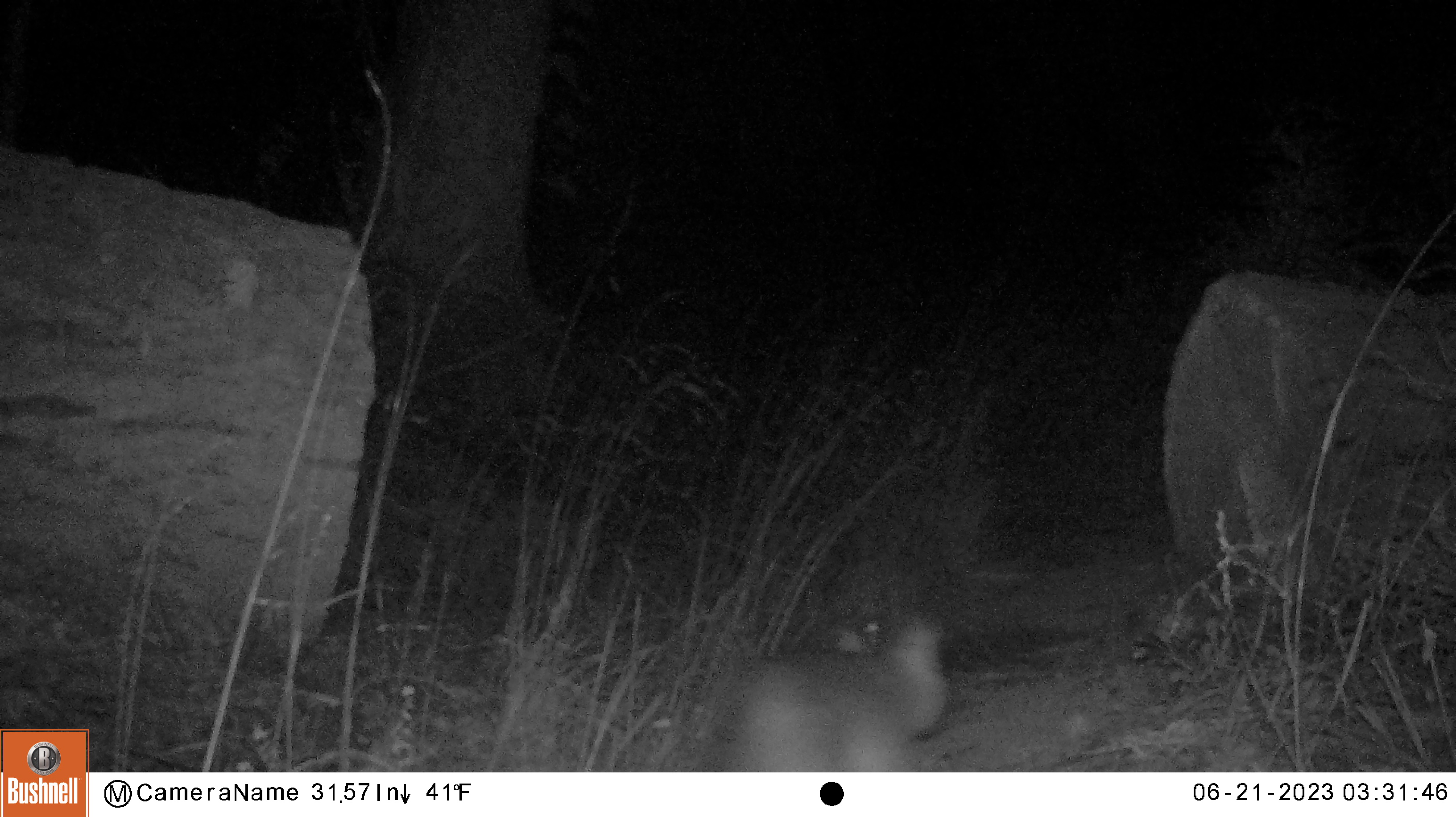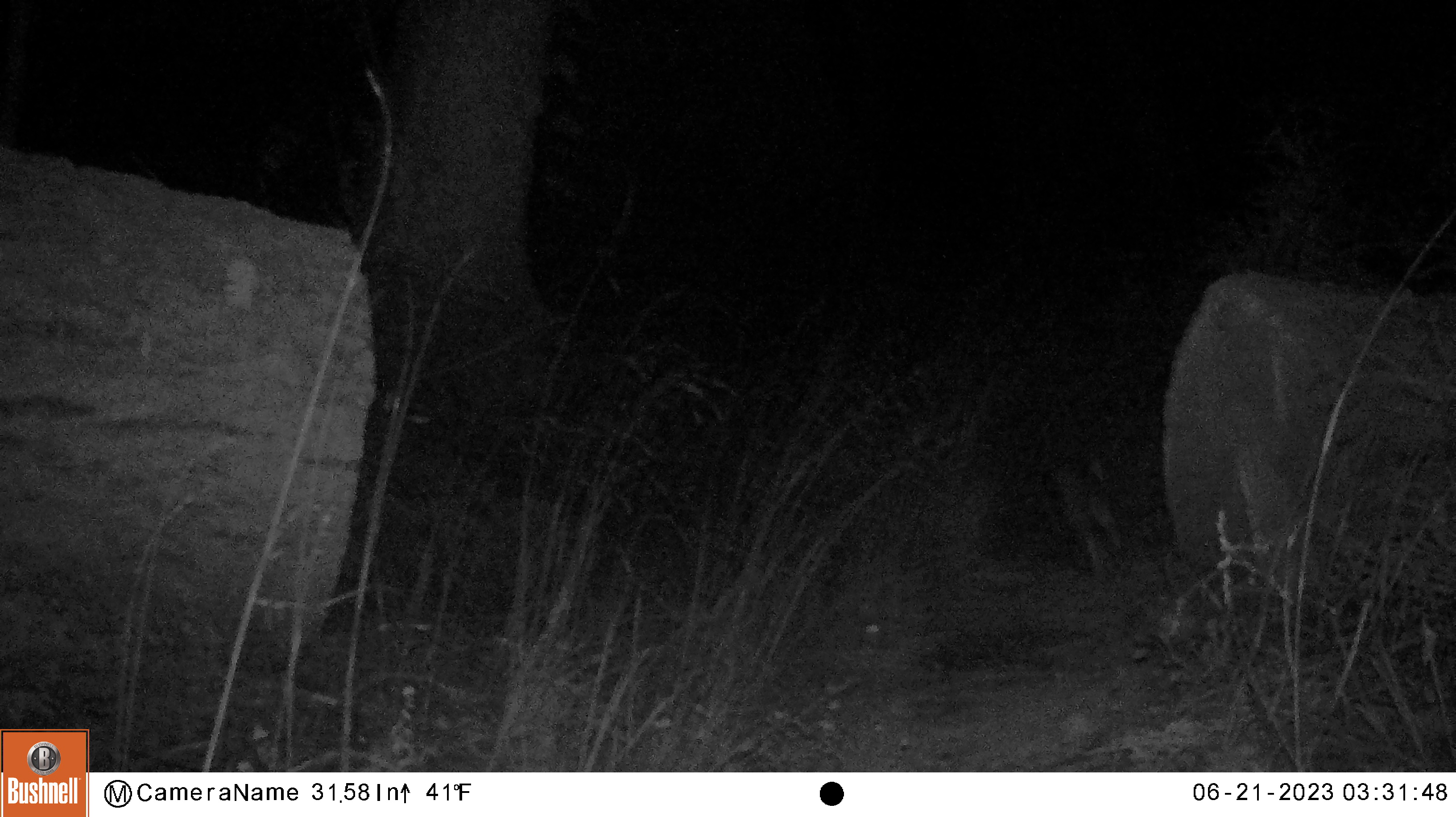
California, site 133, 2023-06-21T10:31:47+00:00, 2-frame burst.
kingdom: Animalia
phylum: Chordata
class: Mammalia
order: Carnivora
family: Canidae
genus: Urocyon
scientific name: Urocyon cinereoargenteus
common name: gray fox